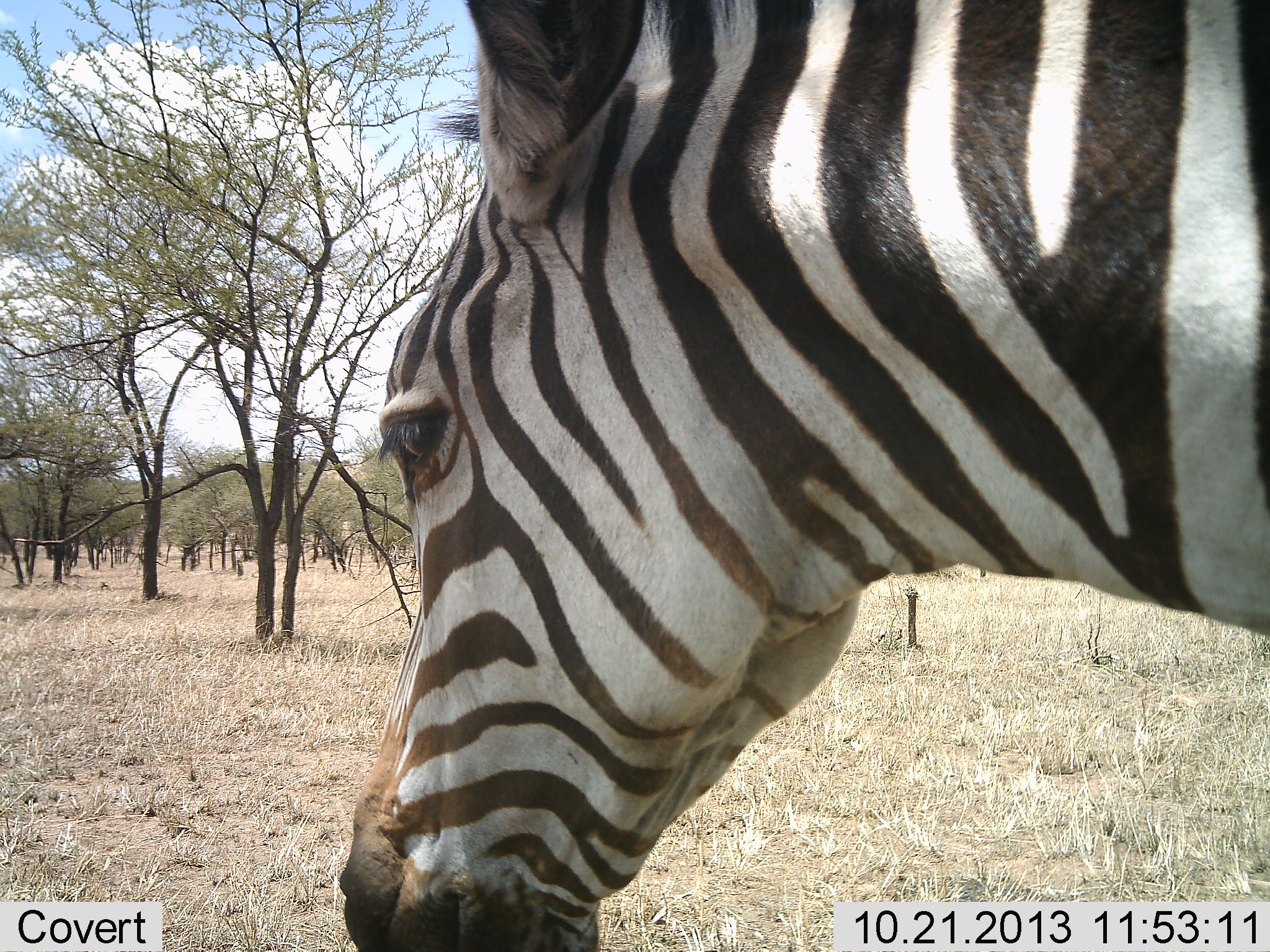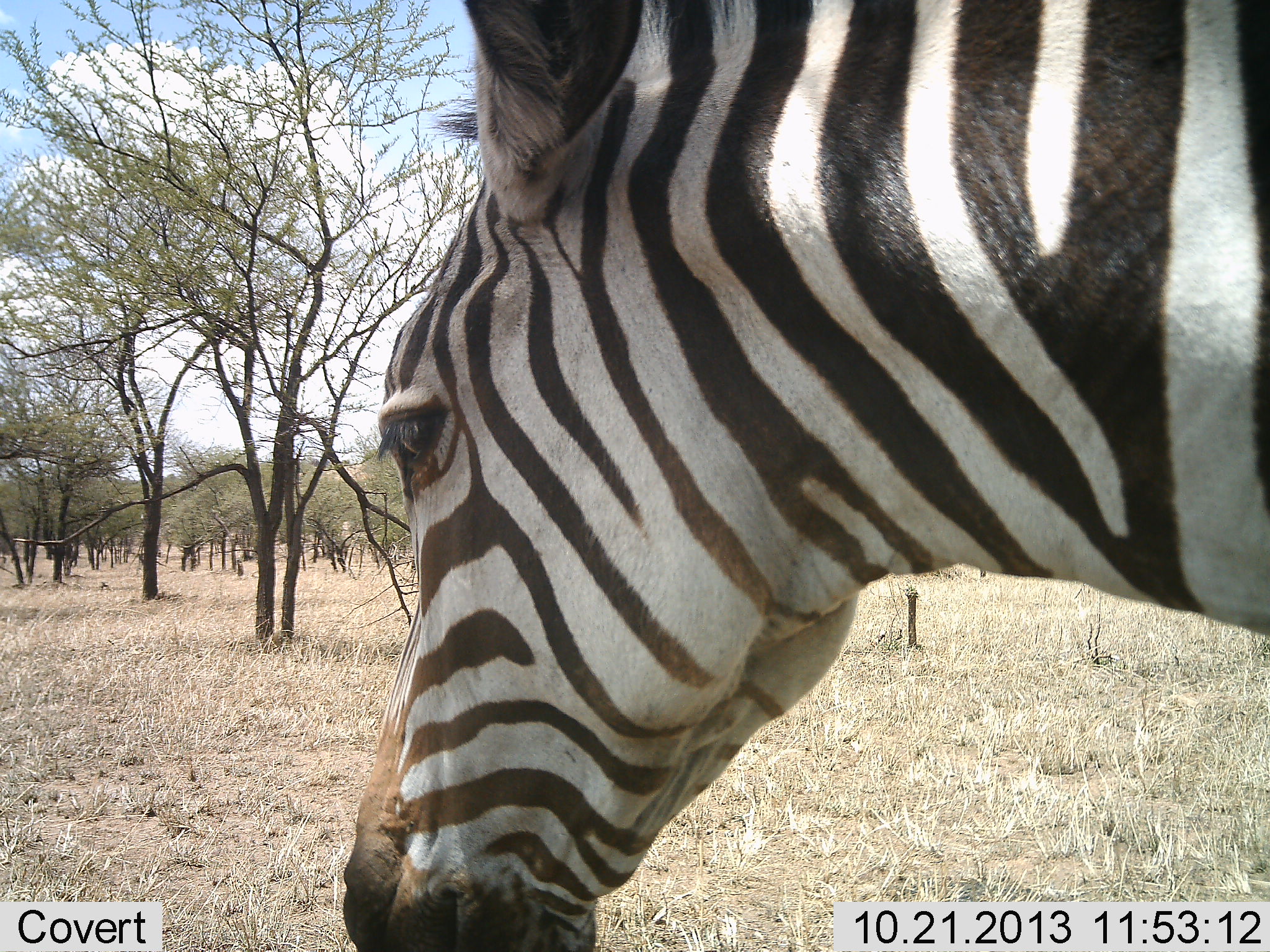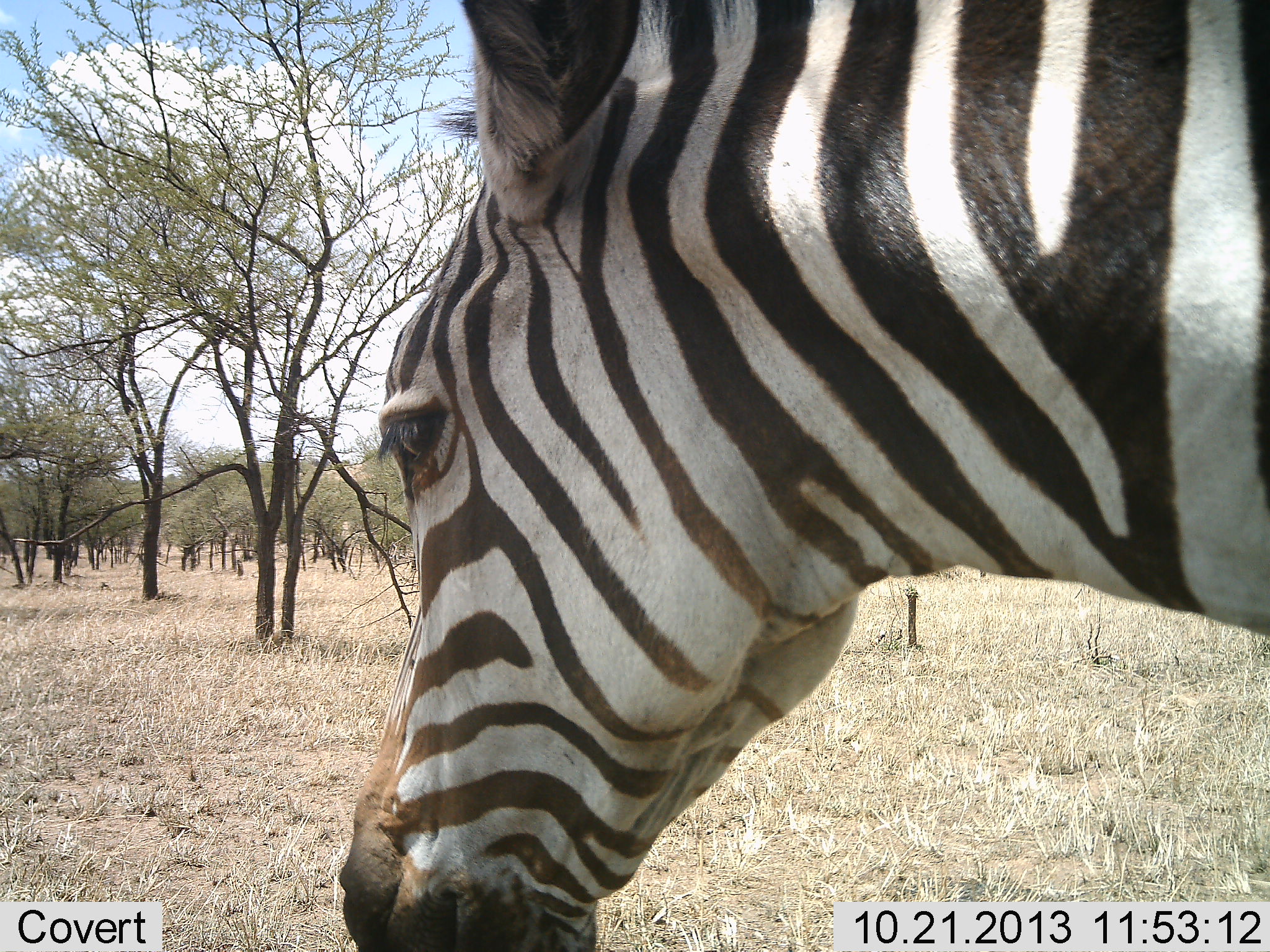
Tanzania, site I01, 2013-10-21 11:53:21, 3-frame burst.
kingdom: Animalia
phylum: Chordata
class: Mammalia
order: Perissodactyla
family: Equidae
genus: Equus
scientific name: Equus quagga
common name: plains zebra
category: zebra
Zebra (plains zebra) (Equus quagga), count 1. Behavior (volunteer vote fractions): standing 60%, resting 0%, moving 0%, interacting 0%. Young present (vote fraction): 0%. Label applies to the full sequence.